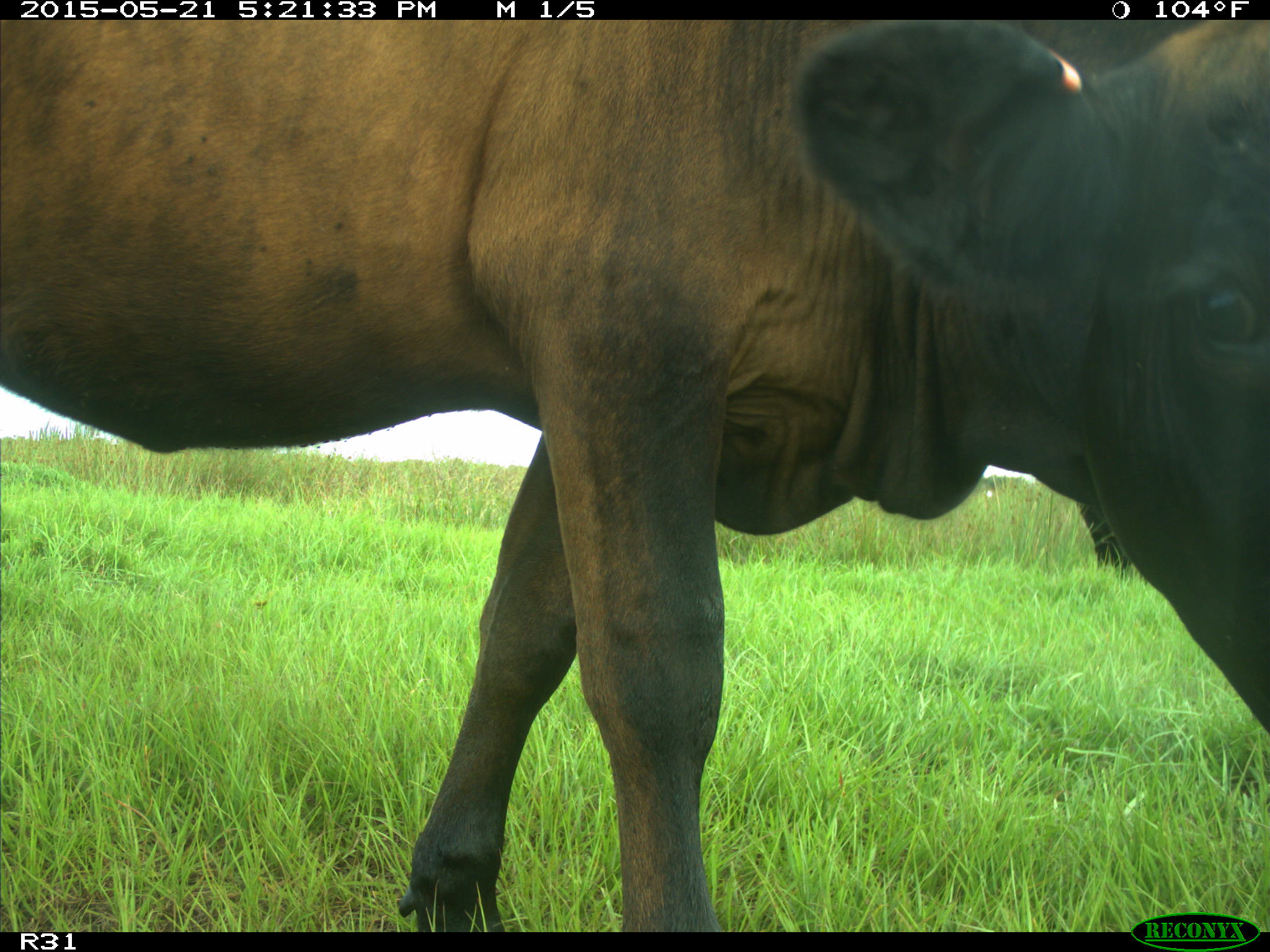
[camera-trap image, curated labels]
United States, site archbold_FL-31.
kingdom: Animalia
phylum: Chordata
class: Mammalia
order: Artiodactyla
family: Bovidae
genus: Bos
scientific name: Bos taurus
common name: domestic cow